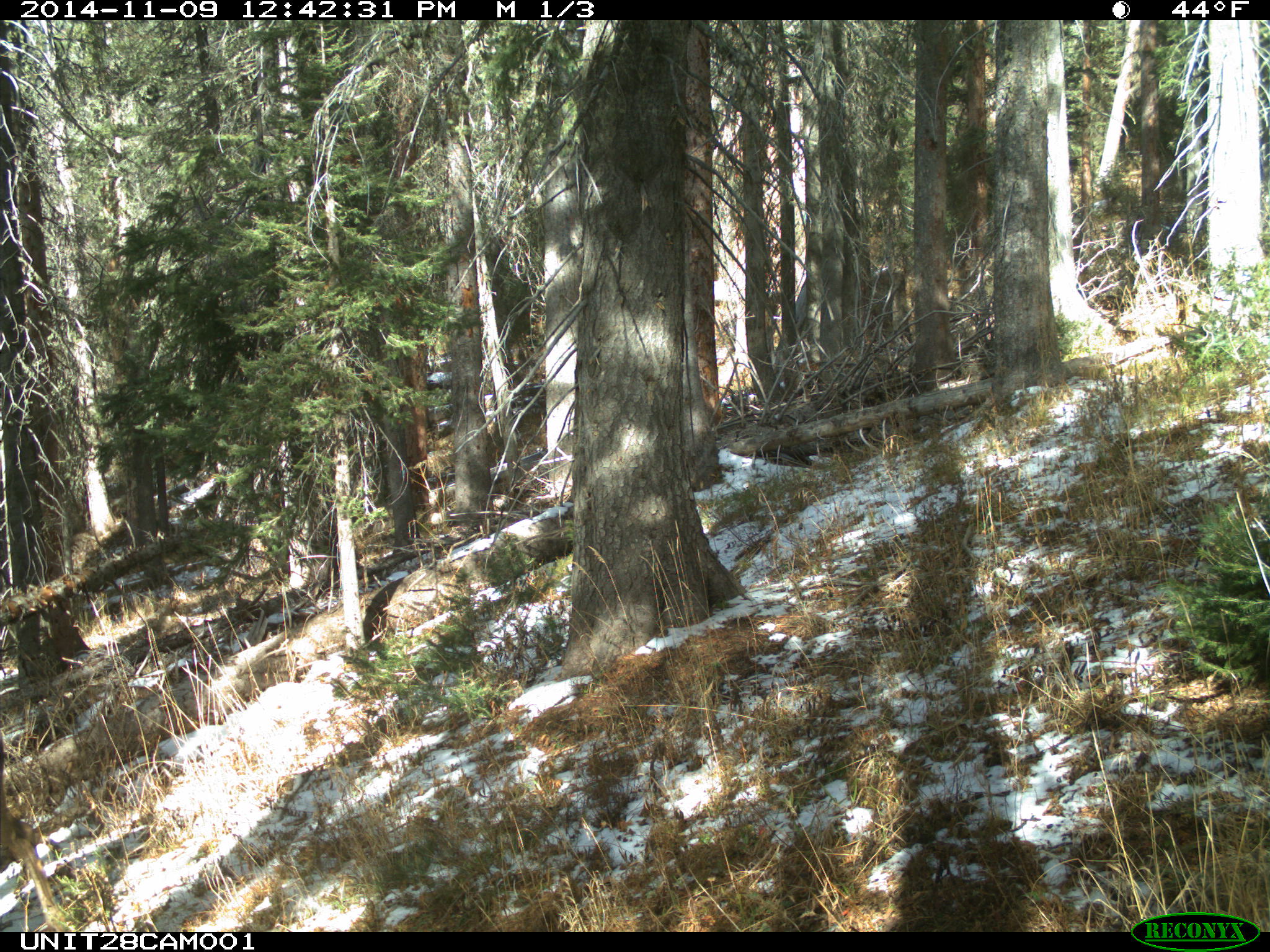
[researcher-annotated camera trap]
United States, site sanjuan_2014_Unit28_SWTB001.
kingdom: Animalia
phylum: Chordata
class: Mammalia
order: Artiodactyla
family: Cervidae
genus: Cervus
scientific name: Cervus elaphus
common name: red deer